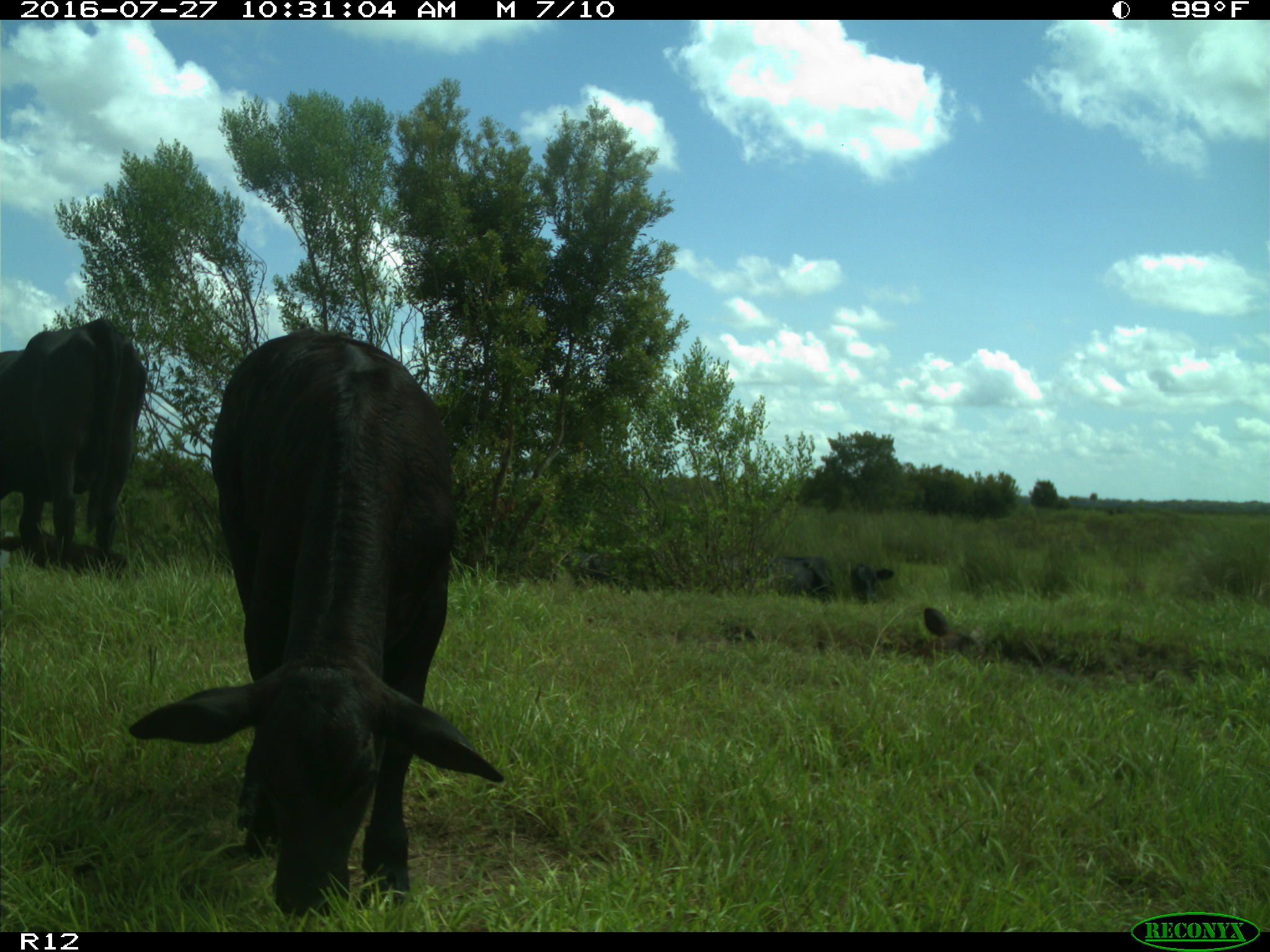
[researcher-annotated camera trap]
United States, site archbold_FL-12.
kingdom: Animalia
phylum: Chordata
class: Mammalia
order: Artiodactyla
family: Bovidae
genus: Bos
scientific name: Bos taurus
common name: domestic cow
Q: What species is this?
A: Bos taurus (domestic cow).